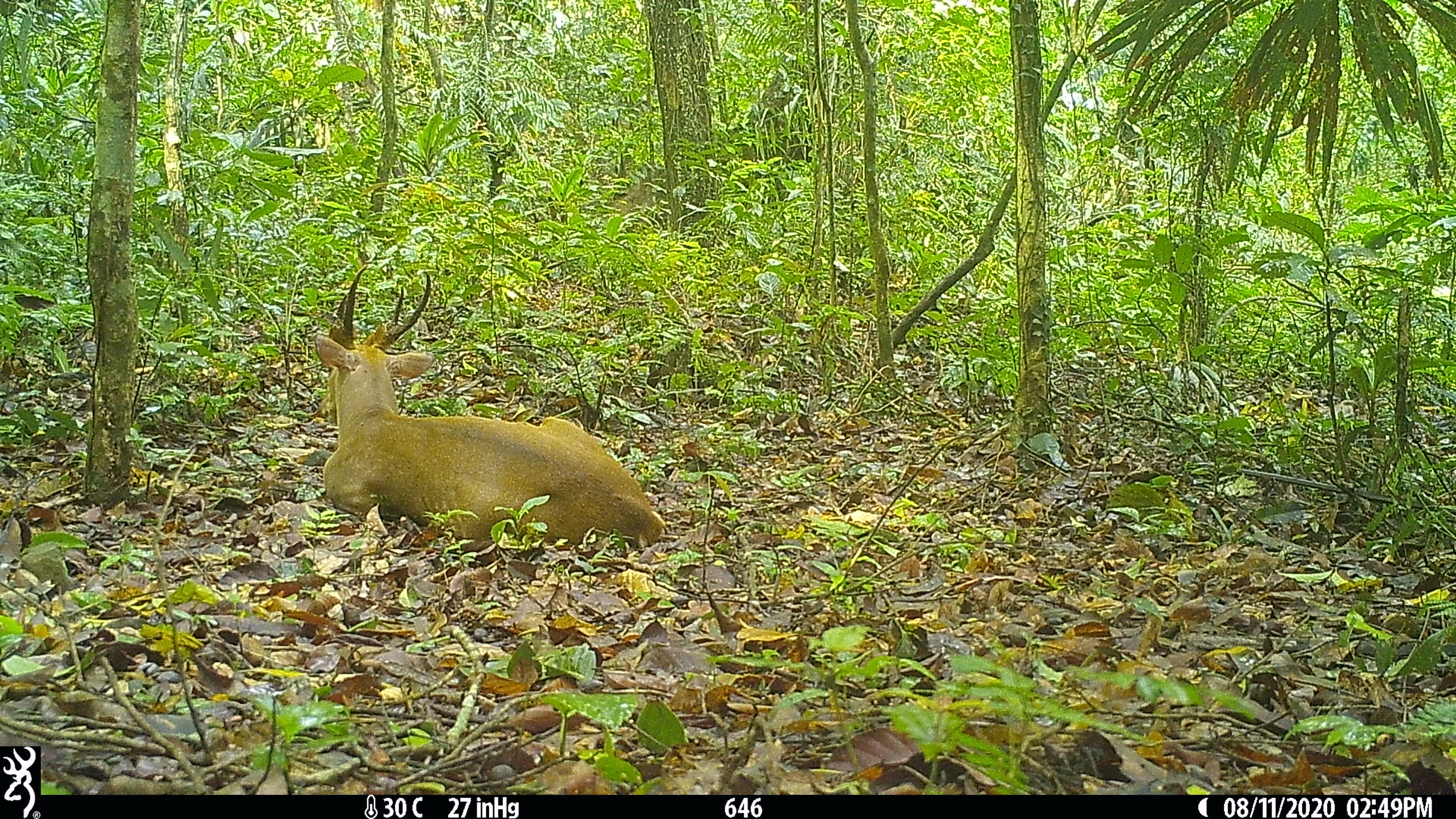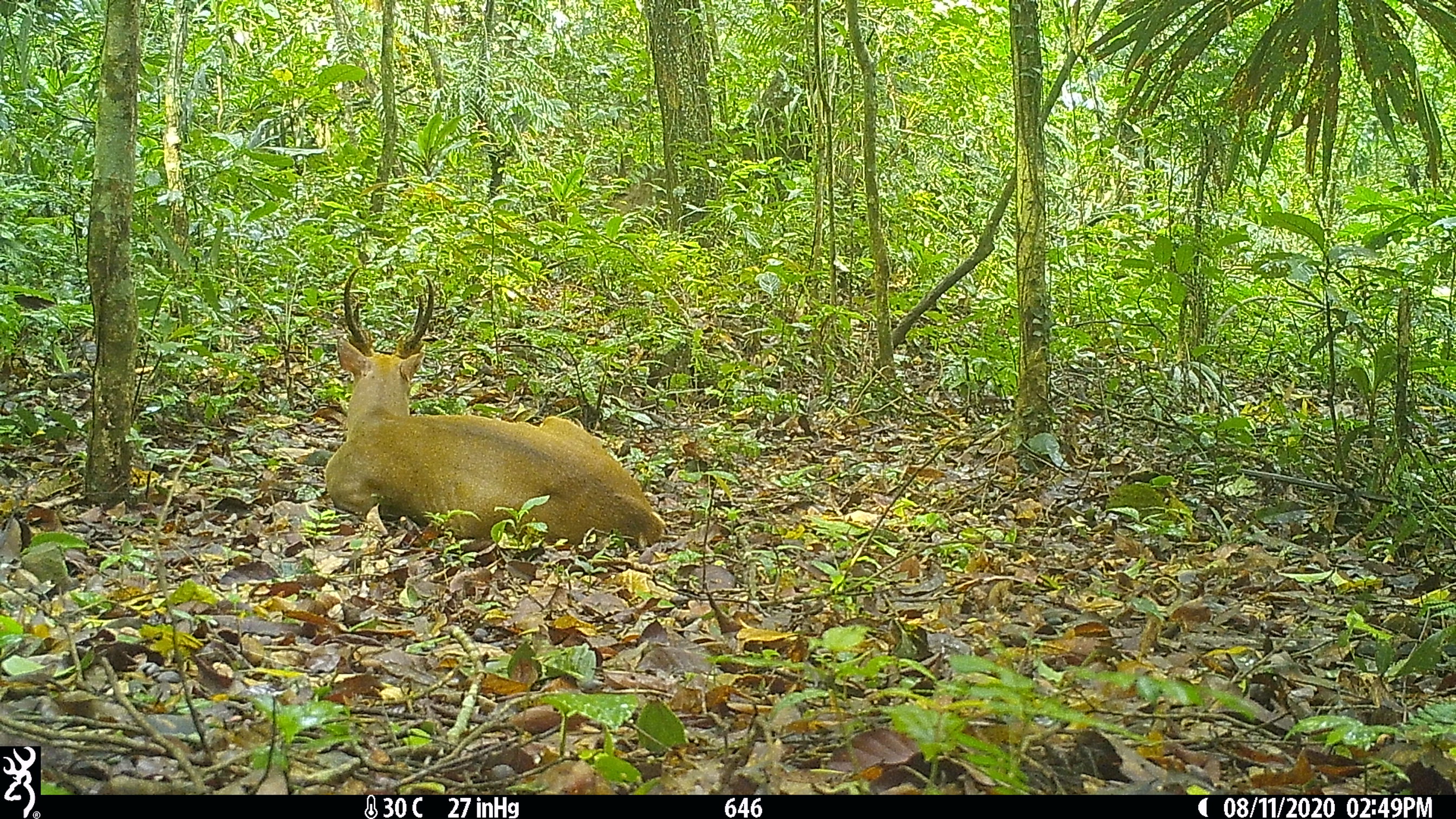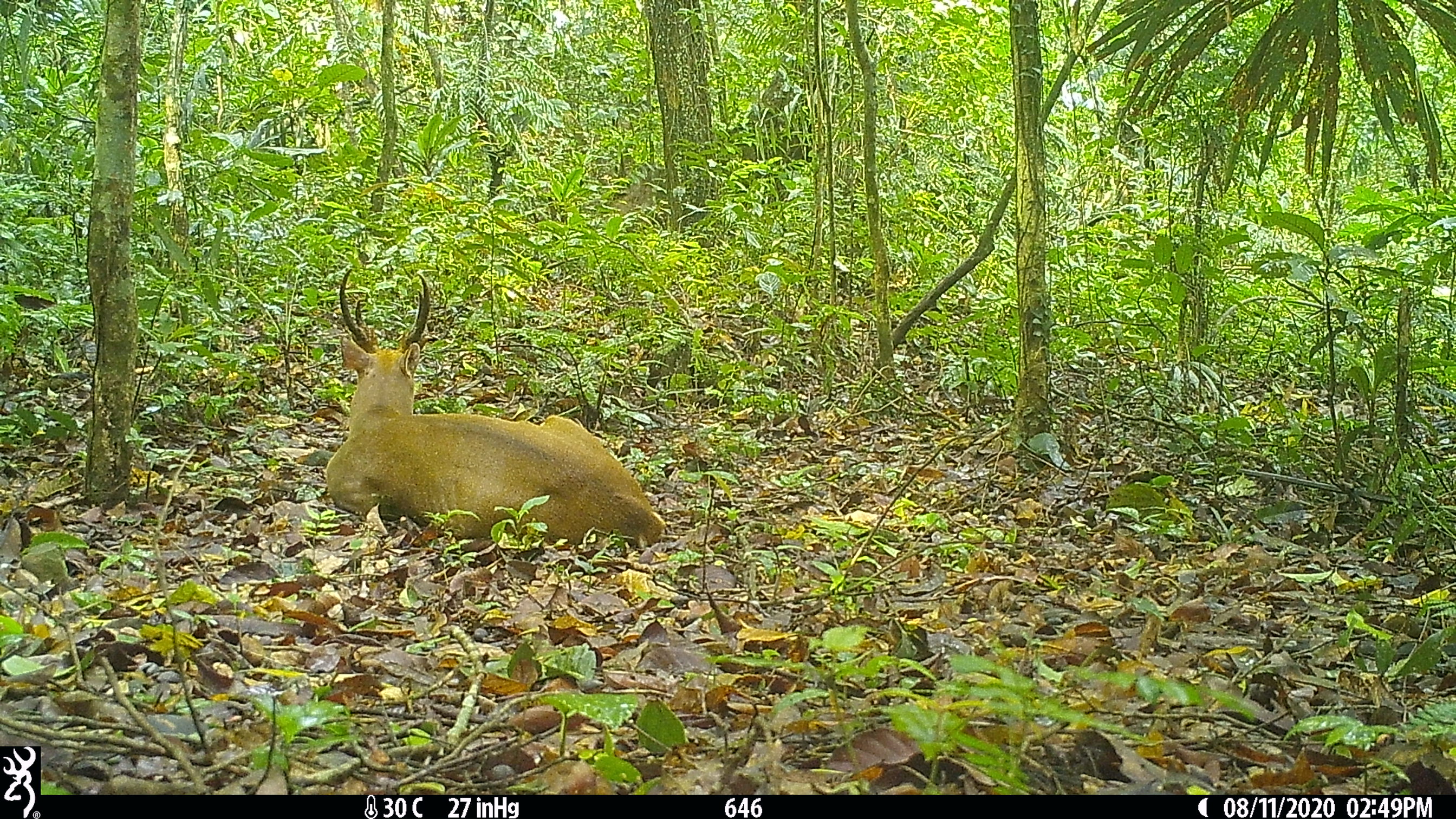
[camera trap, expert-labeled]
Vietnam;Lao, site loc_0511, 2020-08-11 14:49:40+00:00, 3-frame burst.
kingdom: Animalia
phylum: Chordata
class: Mammalia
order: Artiodactyla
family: Cervidae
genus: Muntiacus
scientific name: Muntiacus vuquangensis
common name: large-antlered muntjac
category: large antlered muntjac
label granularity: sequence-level